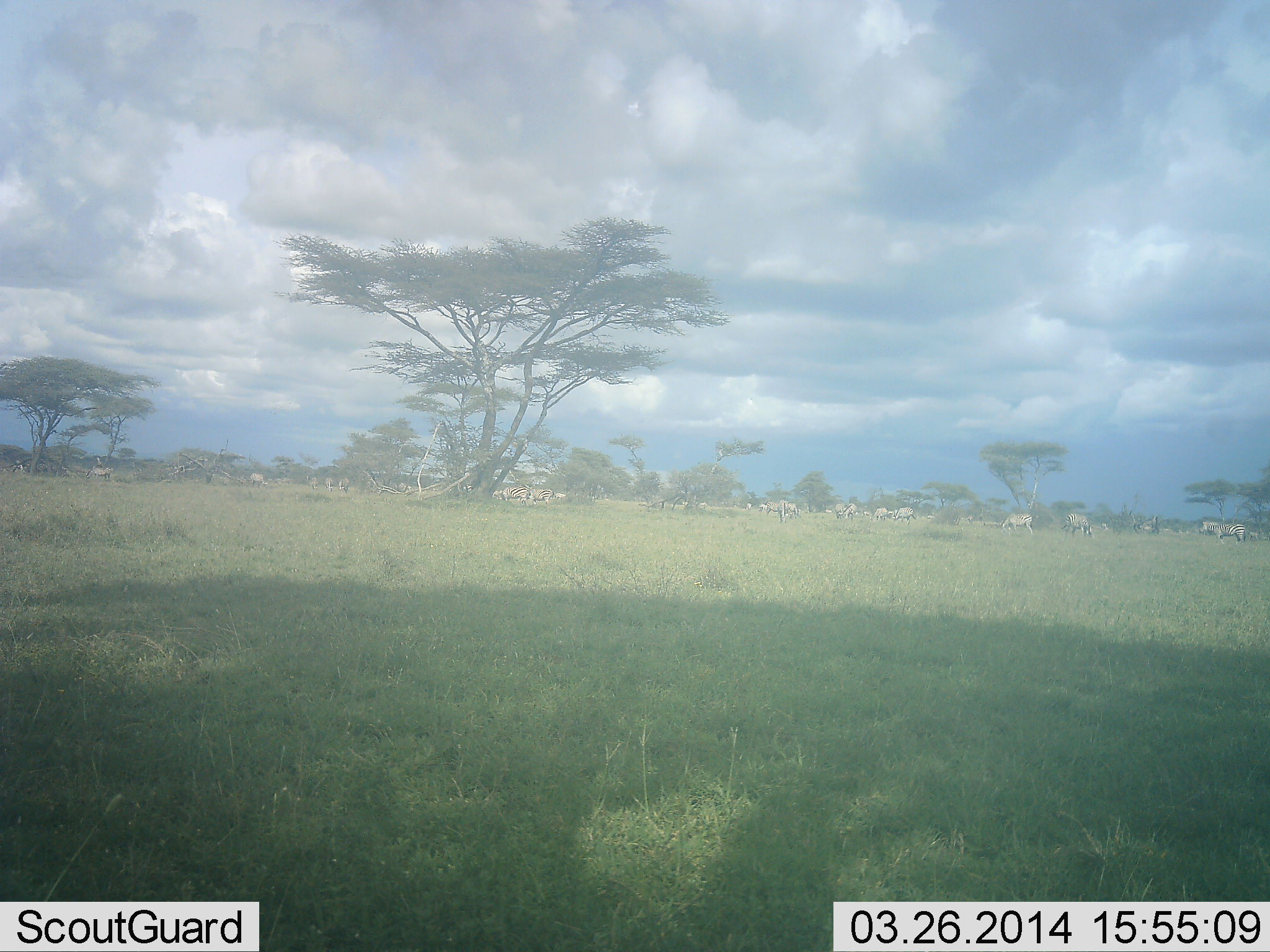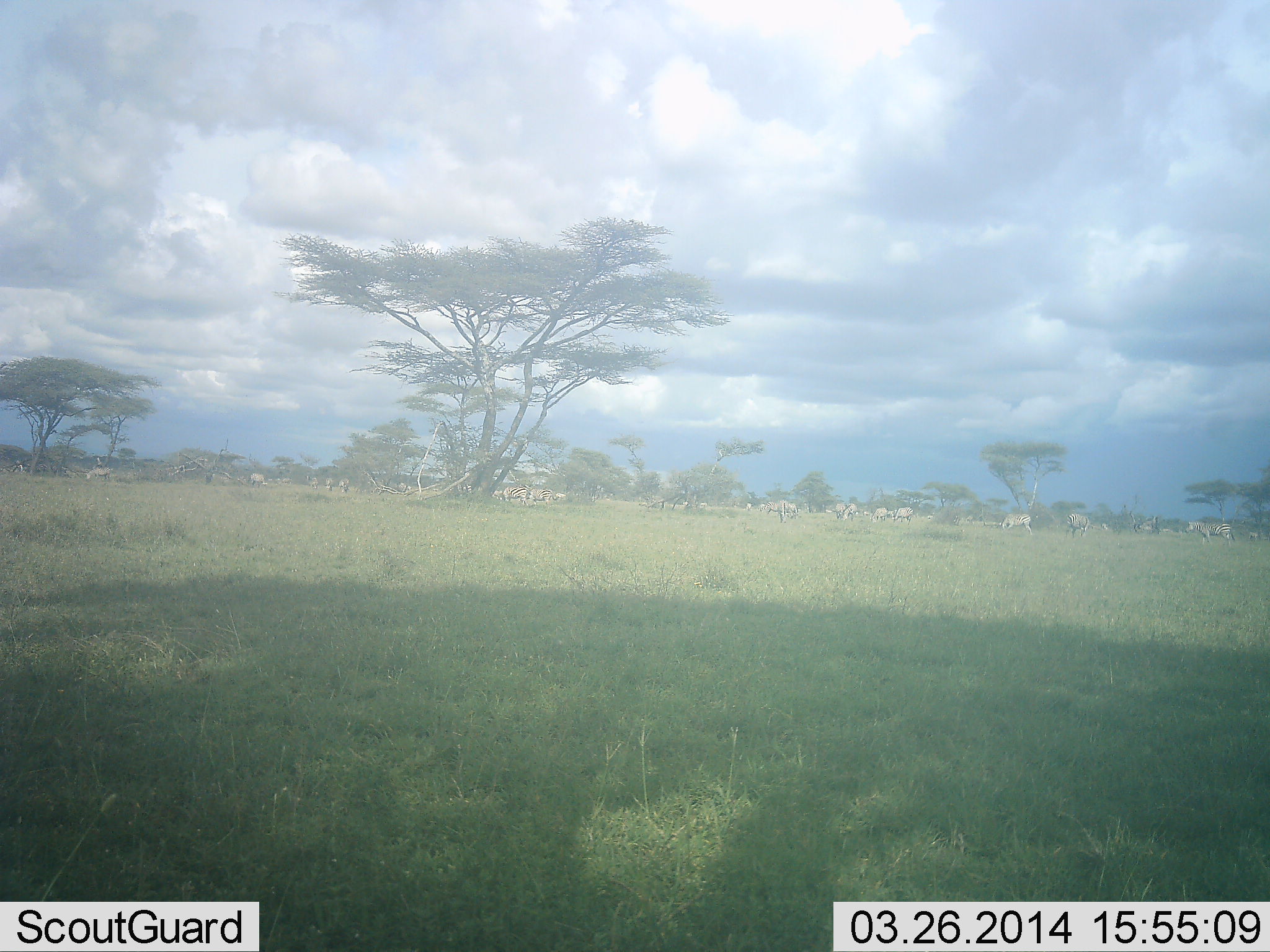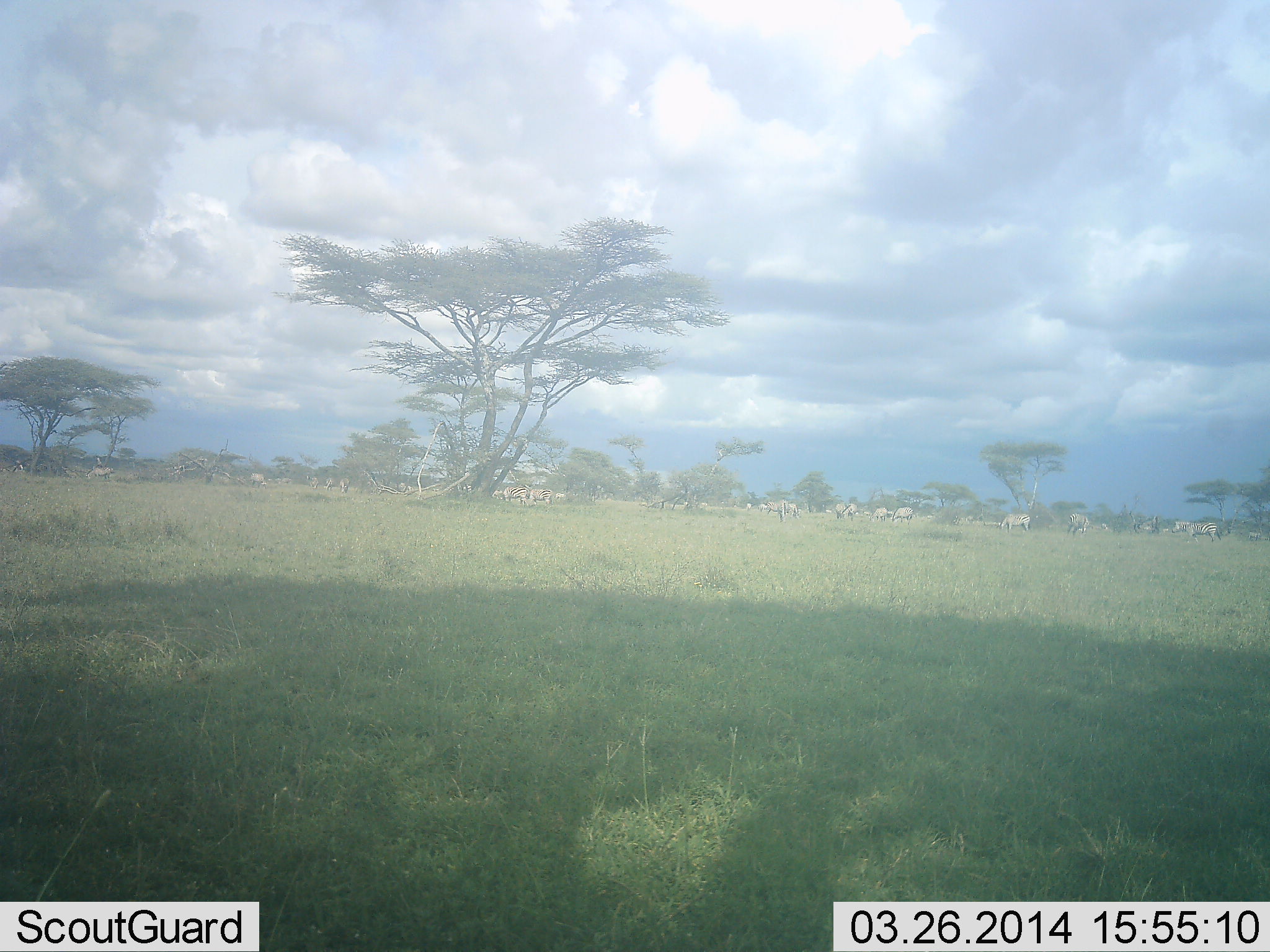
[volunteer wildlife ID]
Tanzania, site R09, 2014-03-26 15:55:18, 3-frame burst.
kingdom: Animalia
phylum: Chordata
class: Mammalia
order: Perissodactyla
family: Equidae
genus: Equus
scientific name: Equus quagga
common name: plains zebra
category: zebra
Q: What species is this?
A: Zebra (plains zebra) (Equus quagga).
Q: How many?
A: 11-50.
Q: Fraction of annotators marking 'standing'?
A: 55%.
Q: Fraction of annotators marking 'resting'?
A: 0%.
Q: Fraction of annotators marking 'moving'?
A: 73%.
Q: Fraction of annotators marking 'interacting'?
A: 9%.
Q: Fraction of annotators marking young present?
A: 0%.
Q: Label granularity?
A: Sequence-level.